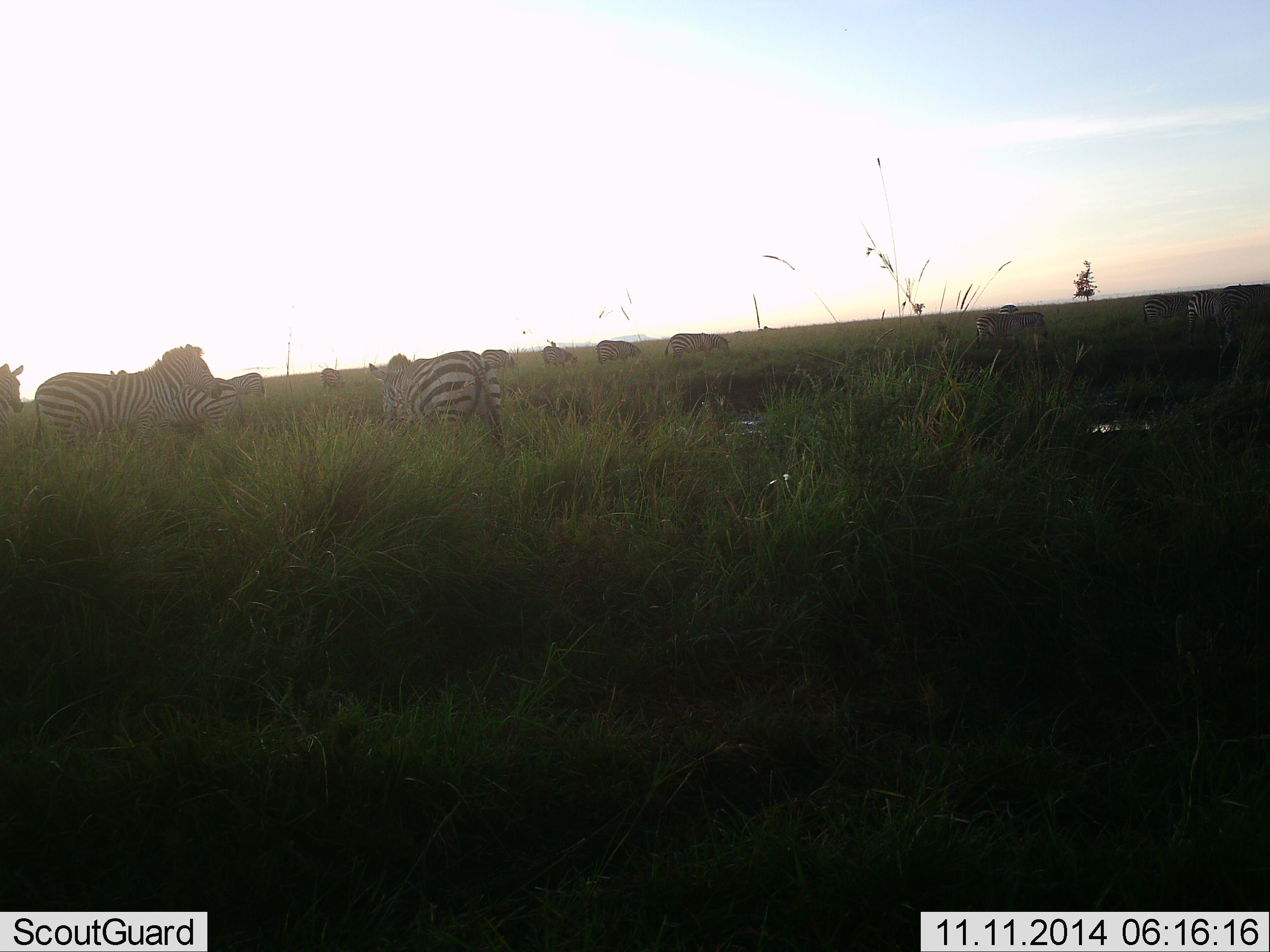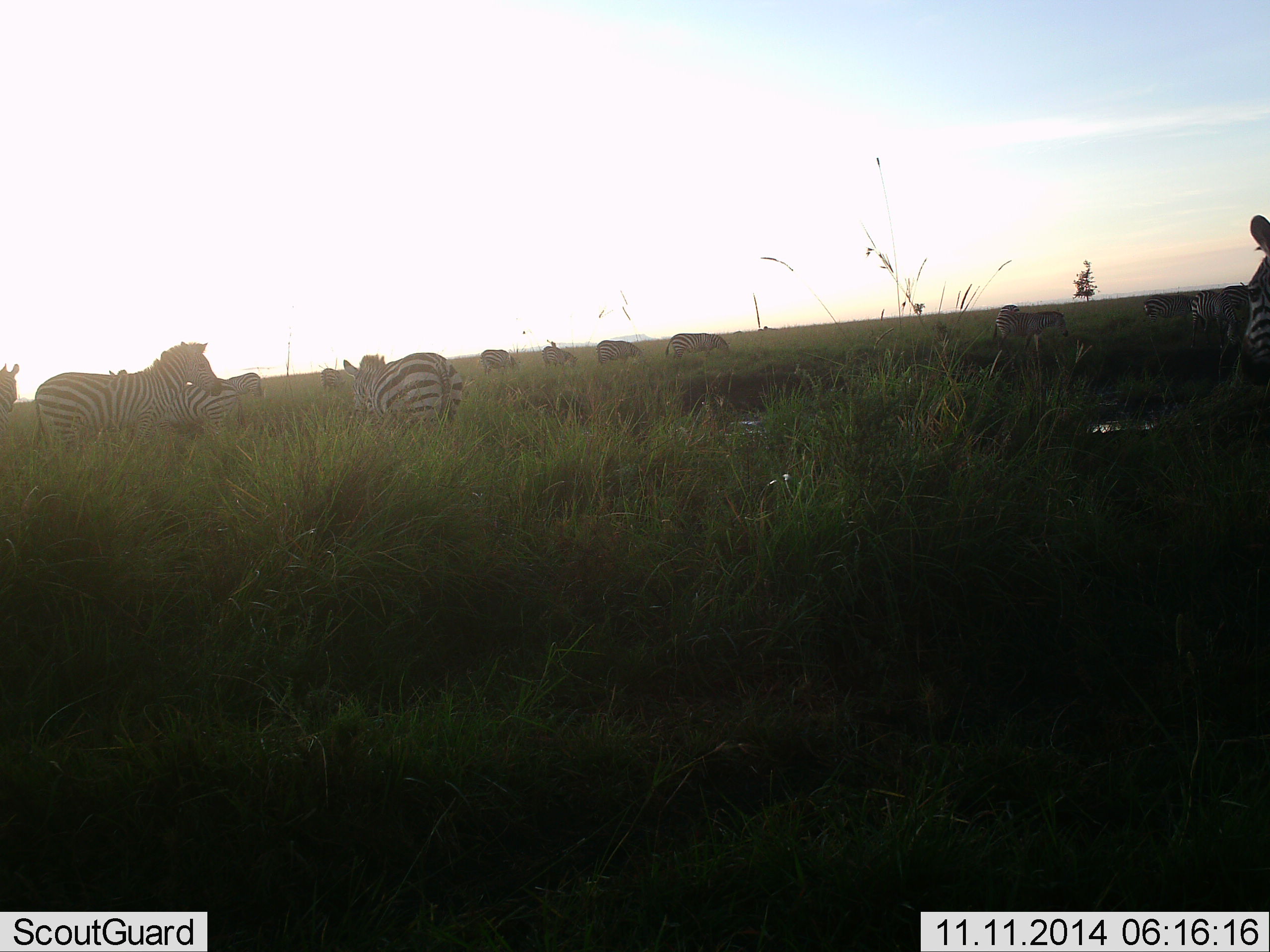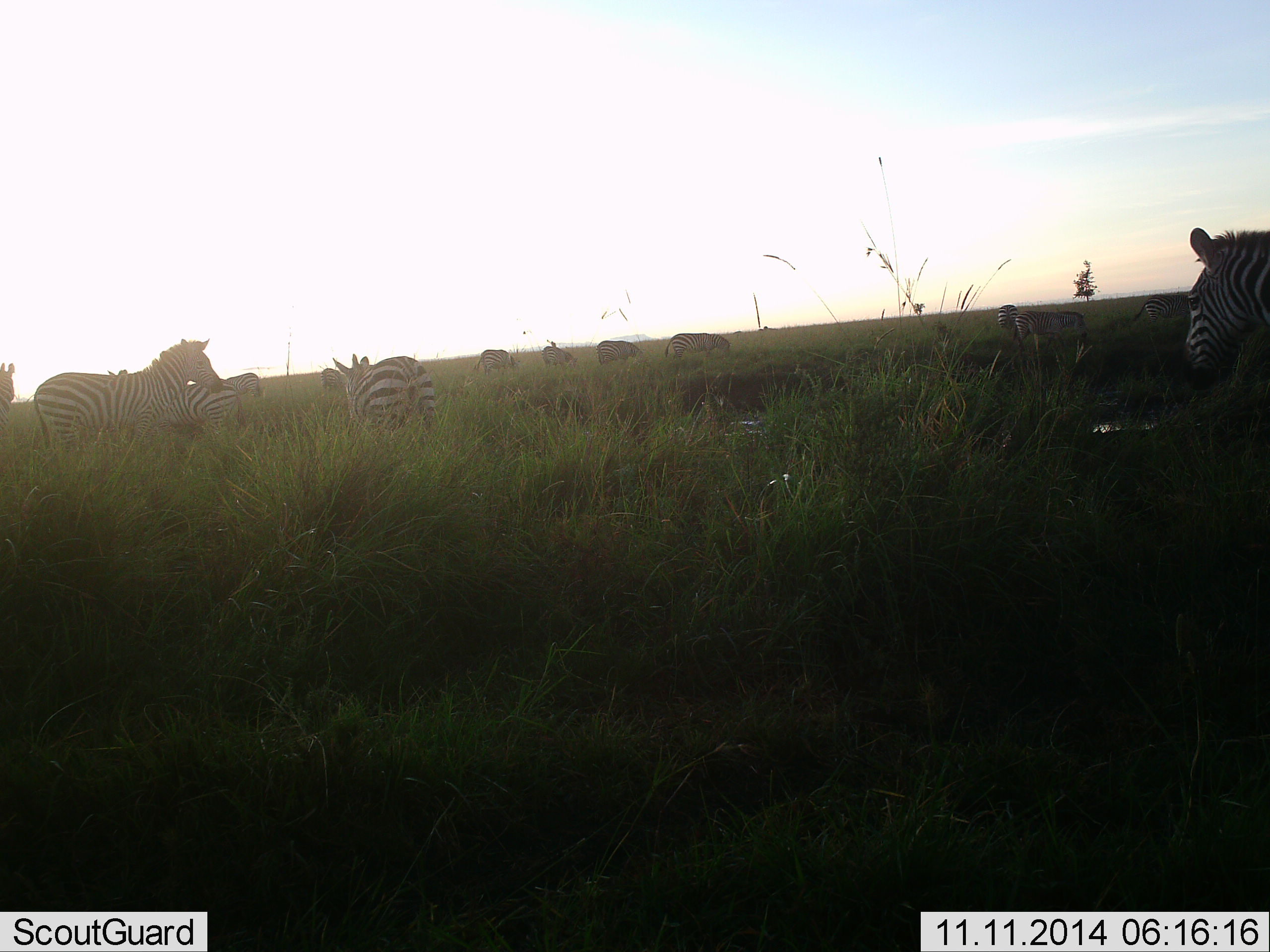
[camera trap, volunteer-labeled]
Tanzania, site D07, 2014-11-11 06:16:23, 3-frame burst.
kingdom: Animalia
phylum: Chordata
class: Mammalia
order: Perissodactyla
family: Equidae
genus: Equus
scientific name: Equus quagga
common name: plains zebra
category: zebra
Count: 11-50.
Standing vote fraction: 80%.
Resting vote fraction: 10%.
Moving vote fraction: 60%.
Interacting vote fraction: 20%.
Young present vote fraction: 0%.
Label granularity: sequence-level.